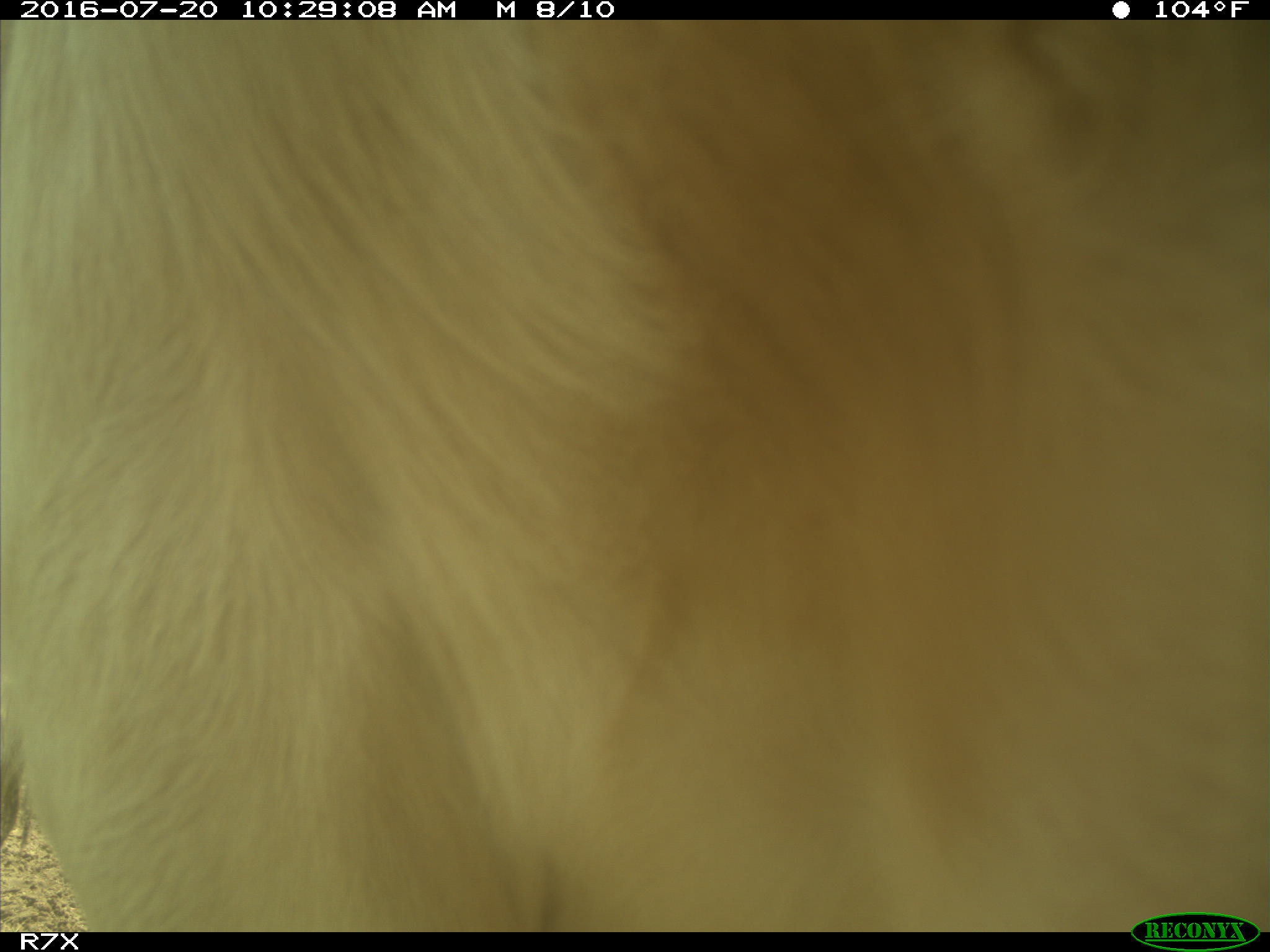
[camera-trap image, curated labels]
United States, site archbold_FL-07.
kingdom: Animalia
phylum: Chordata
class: Mammalia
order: Artiodactyla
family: Bovidae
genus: Bos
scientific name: Bos taurus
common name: domestic cow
Bos taurus (domestic cow).